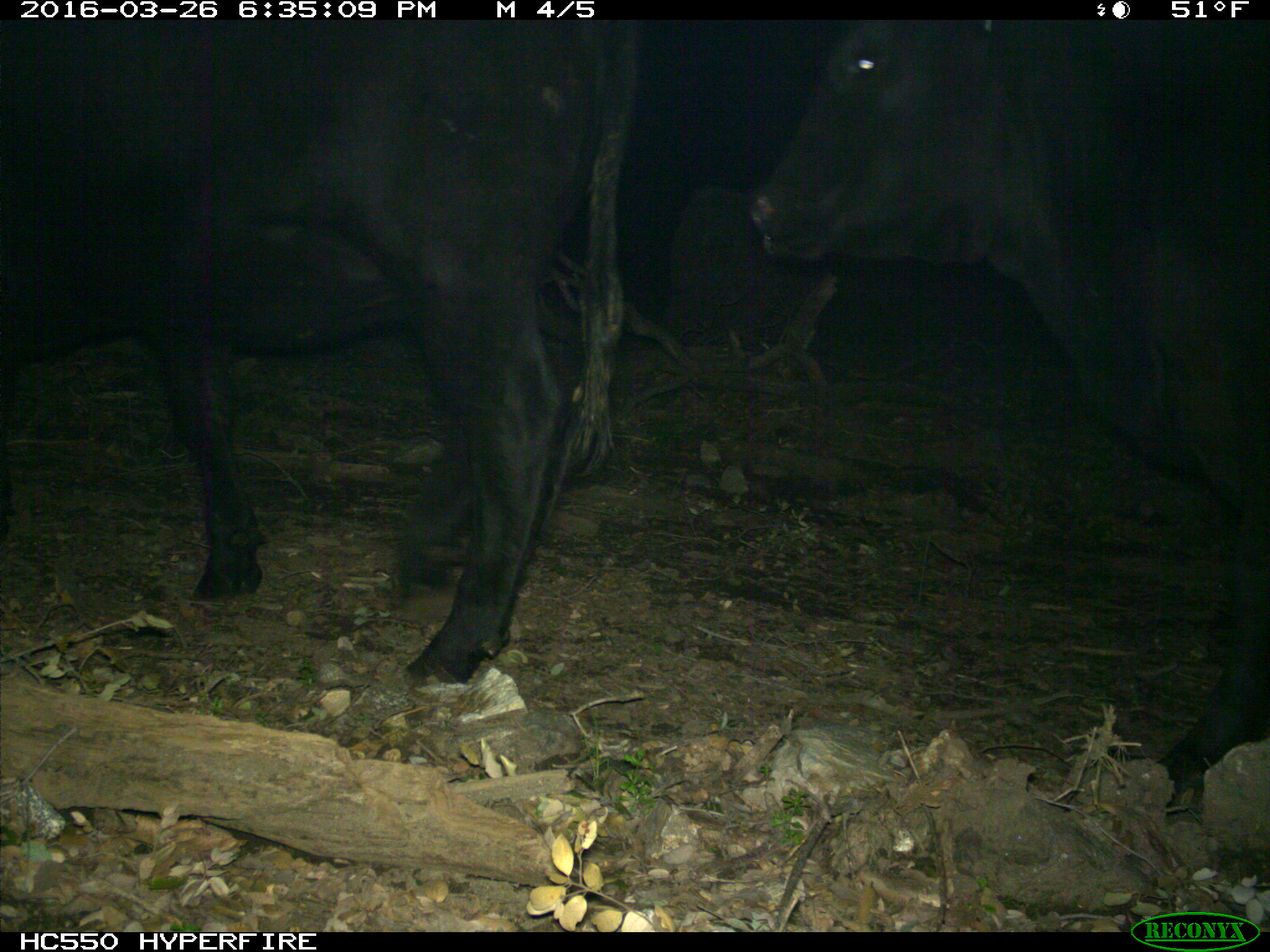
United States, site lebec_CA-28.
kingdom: Animalia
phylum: Chordata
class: Mammalia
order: Artiodactyla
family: Bovidae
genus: Bos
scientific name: Bos taurus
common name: domestic cow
Bos taurus (domestic cow).